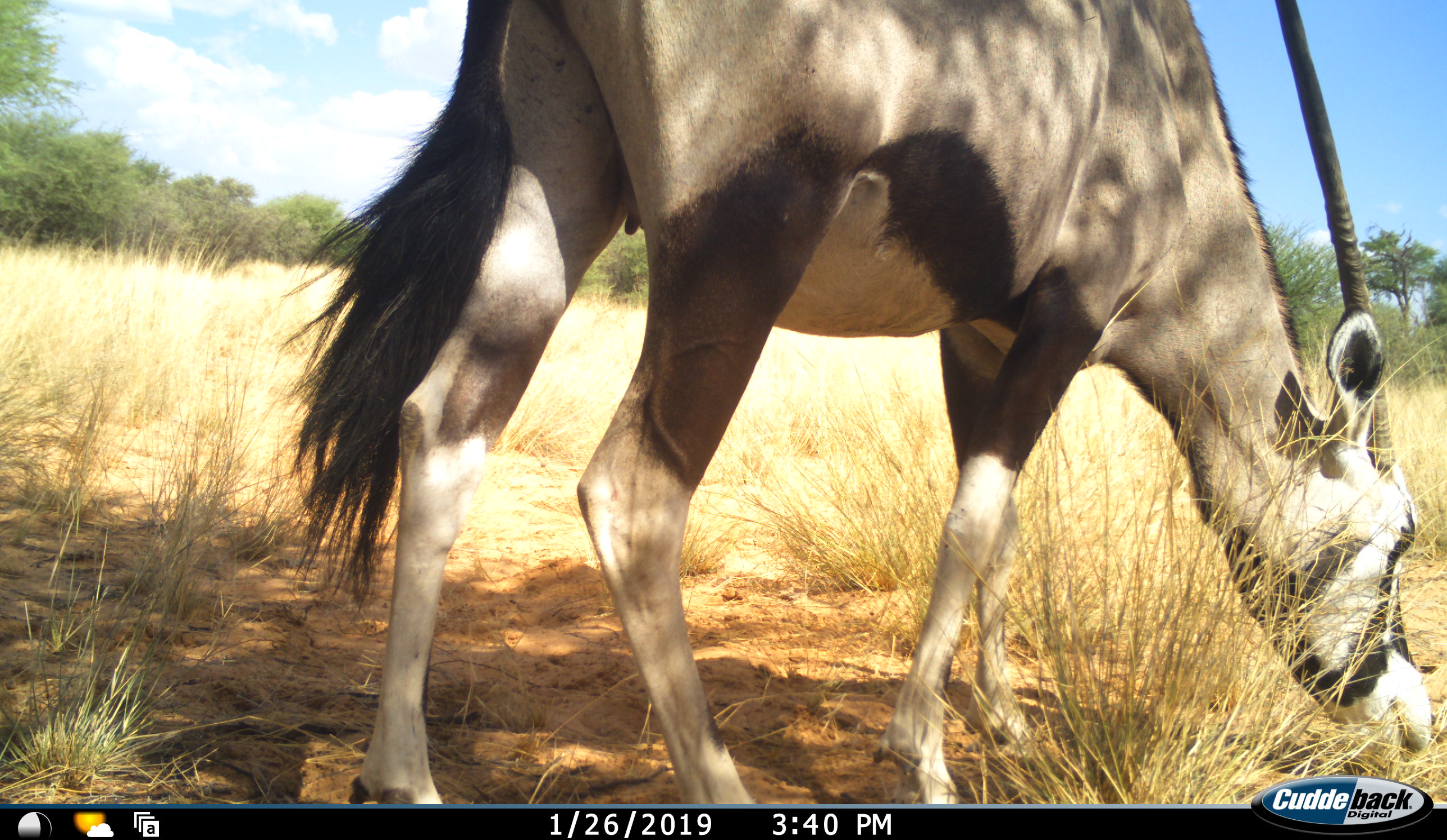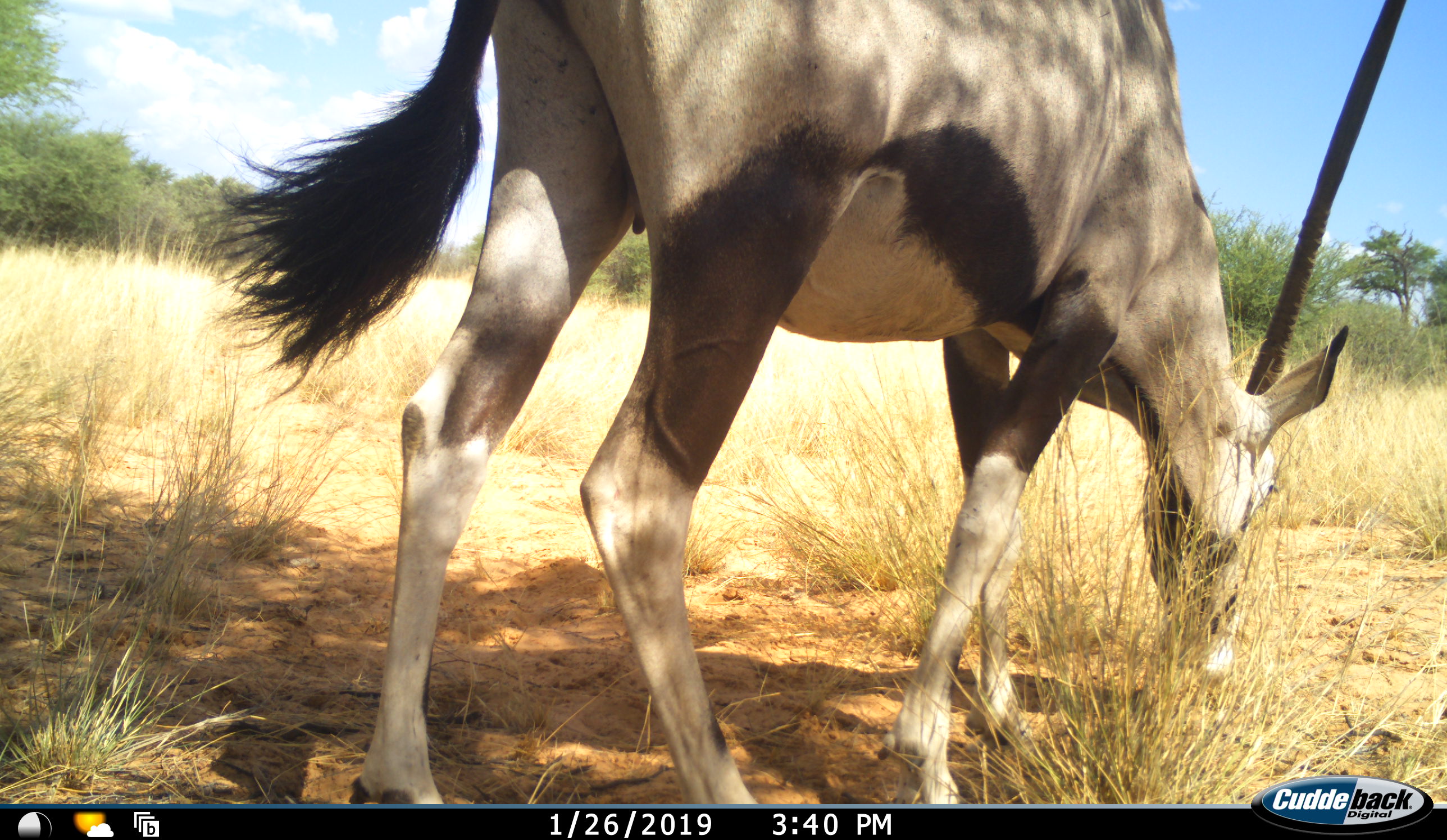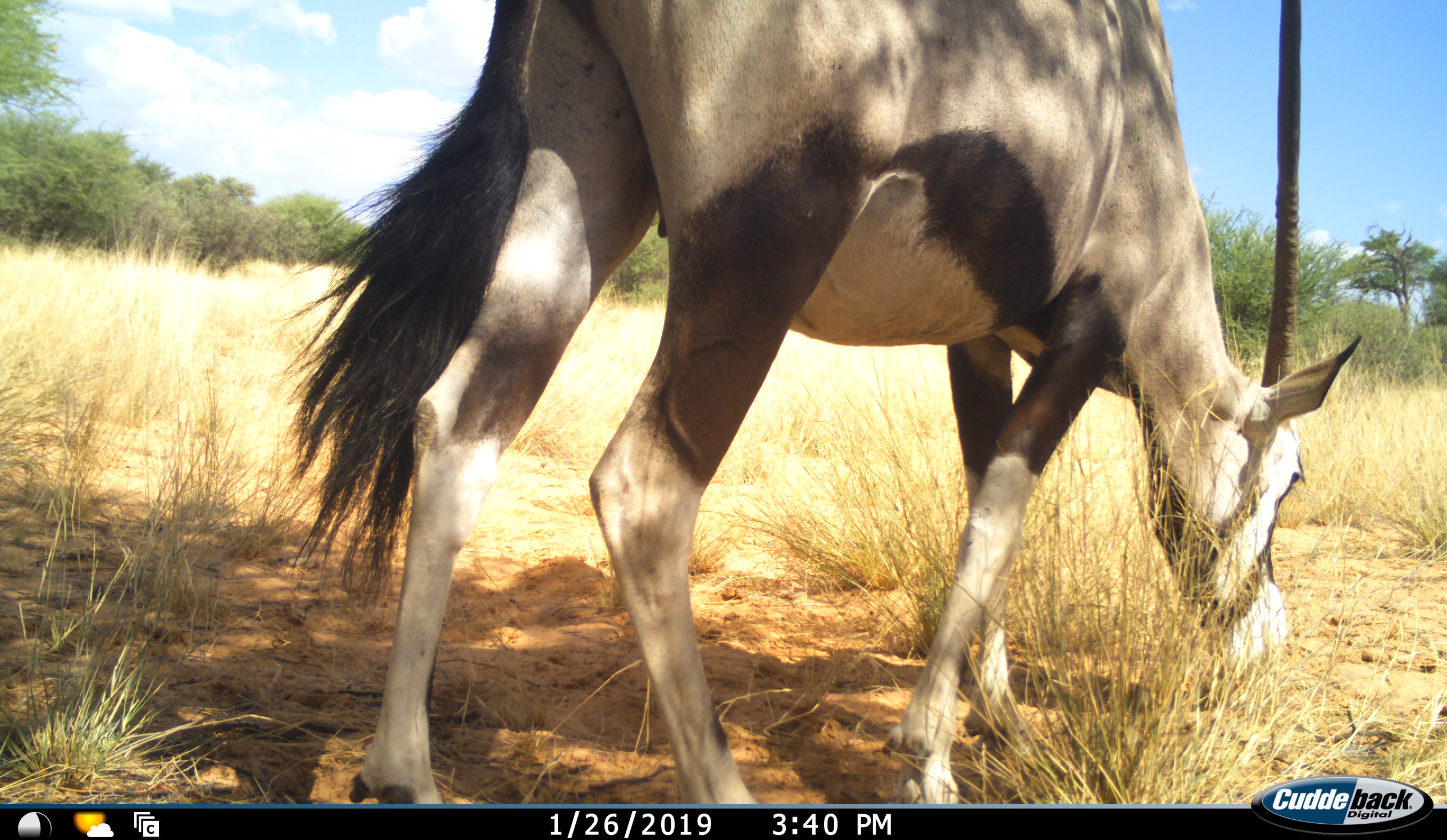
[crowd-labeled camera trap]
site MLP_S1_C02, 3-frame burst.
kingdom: Animalia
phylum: Chordata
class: Mammalia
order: Artiodactyla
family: Bovidae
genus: Oryx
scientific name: Oryx gazella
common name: gemsbok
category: oryx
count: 1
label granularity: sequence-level